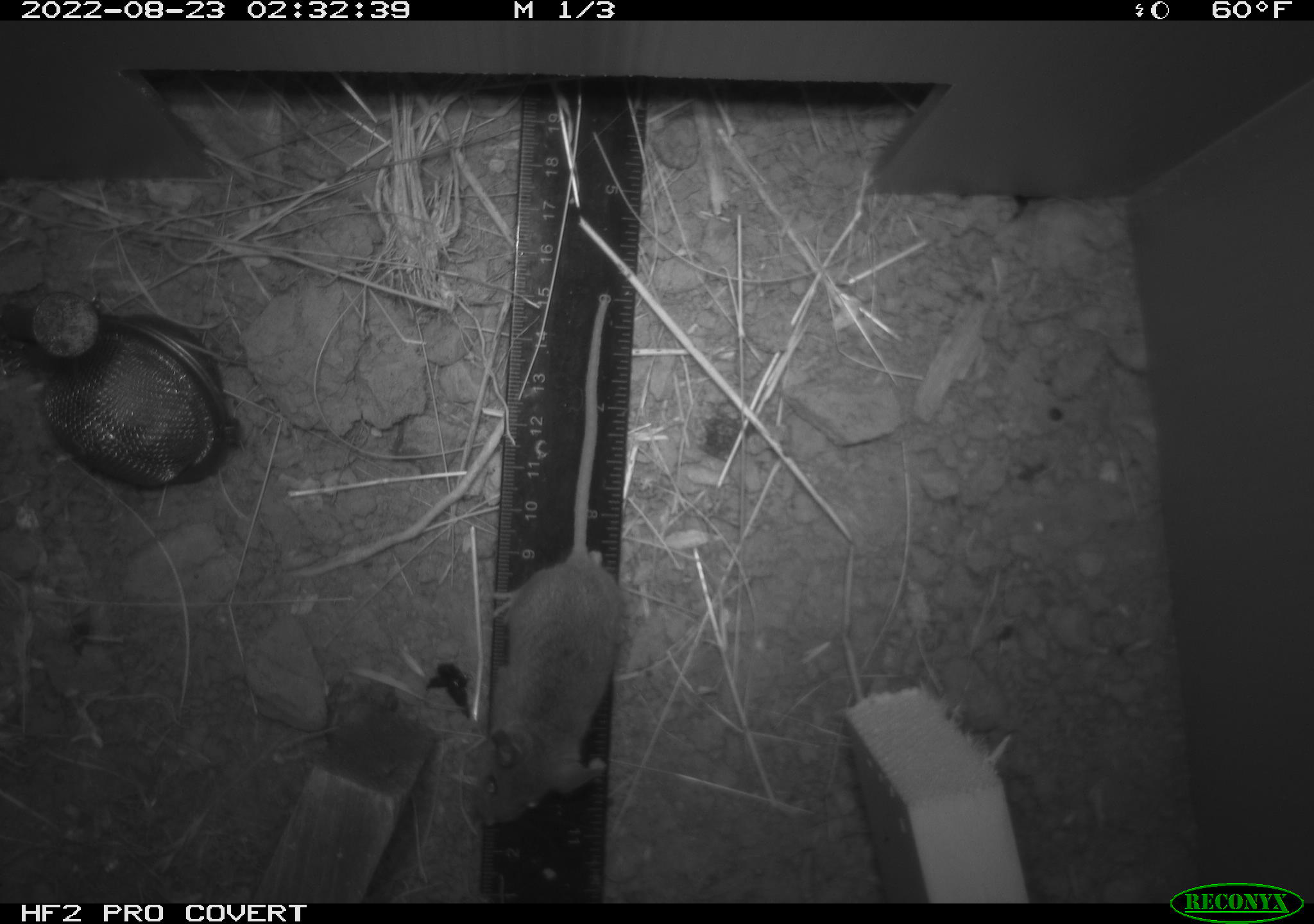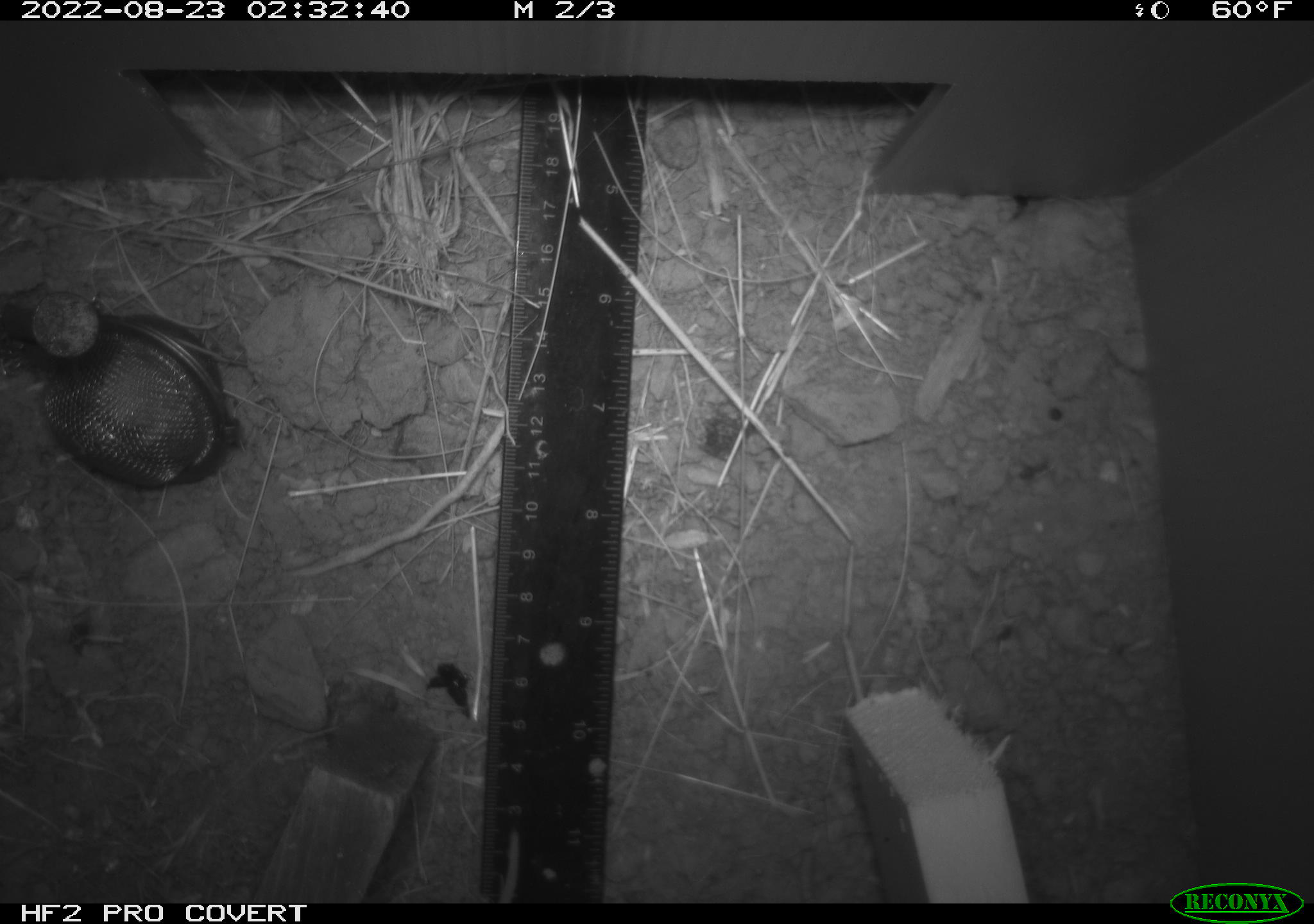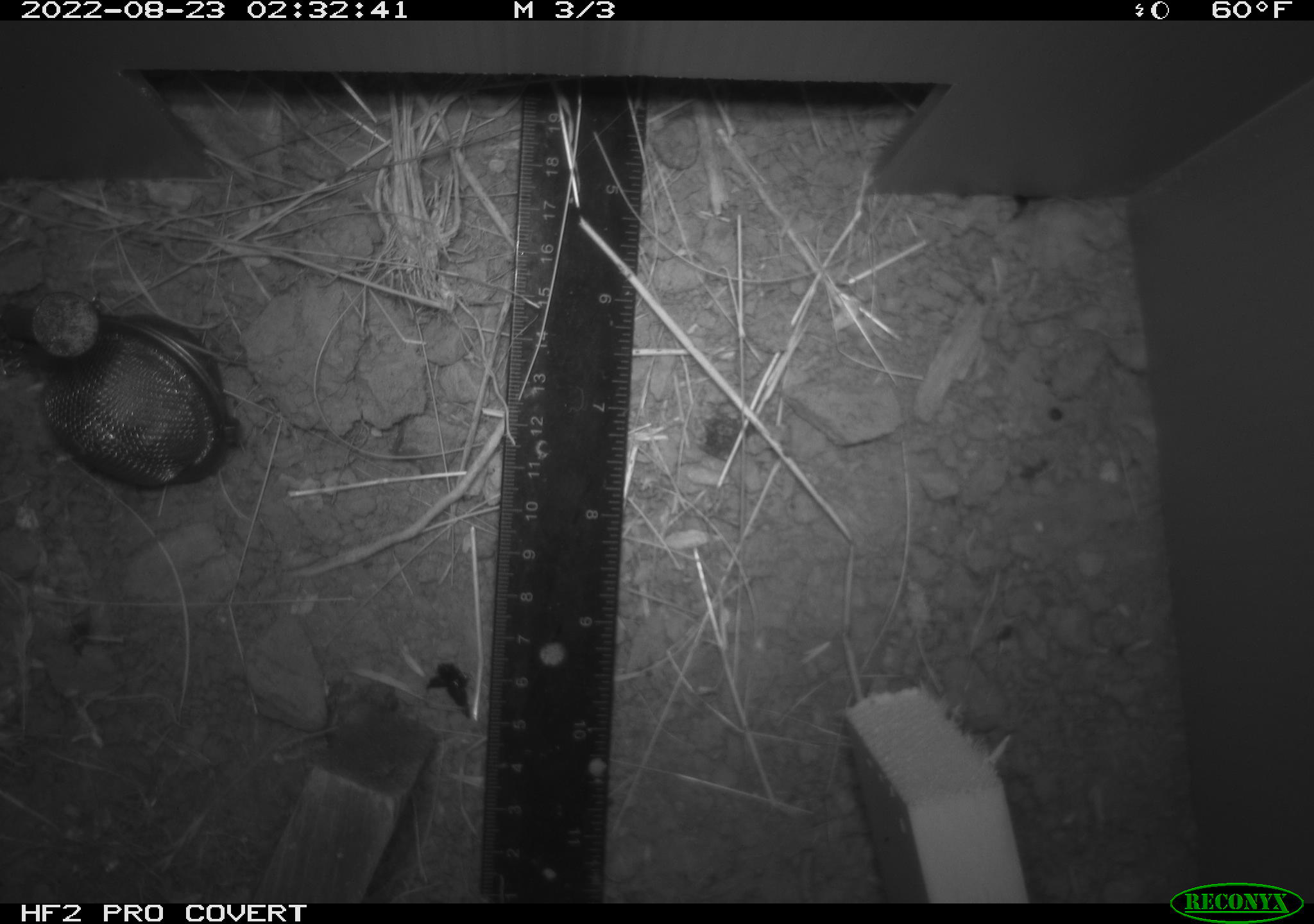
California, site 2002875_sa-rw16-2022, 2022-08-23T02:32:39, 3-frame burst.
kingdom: Animalia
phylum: Chordata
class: Mammalia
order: Rodentia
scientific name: Rodentia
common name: mouse species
Mouse species (Rodentia).